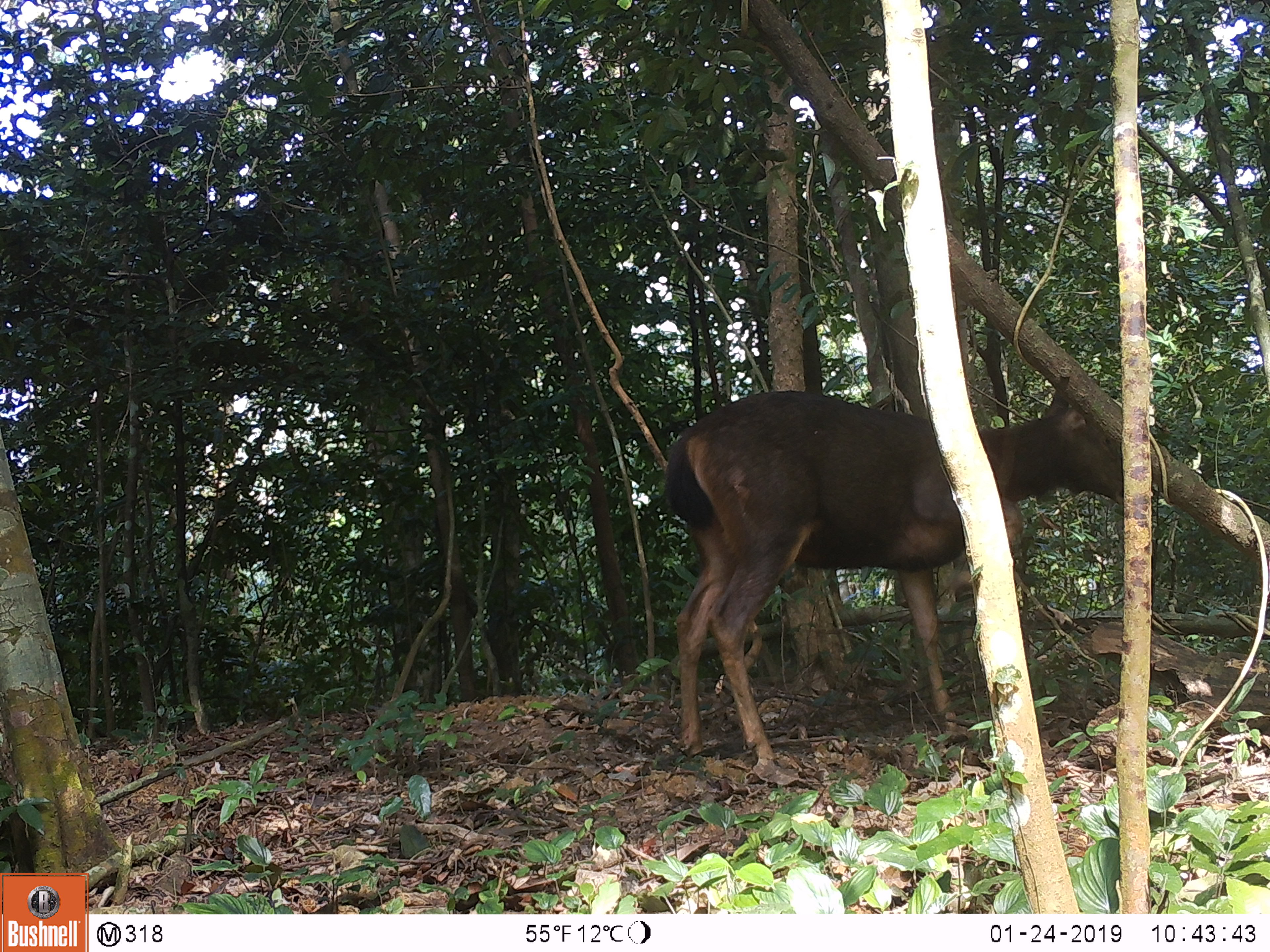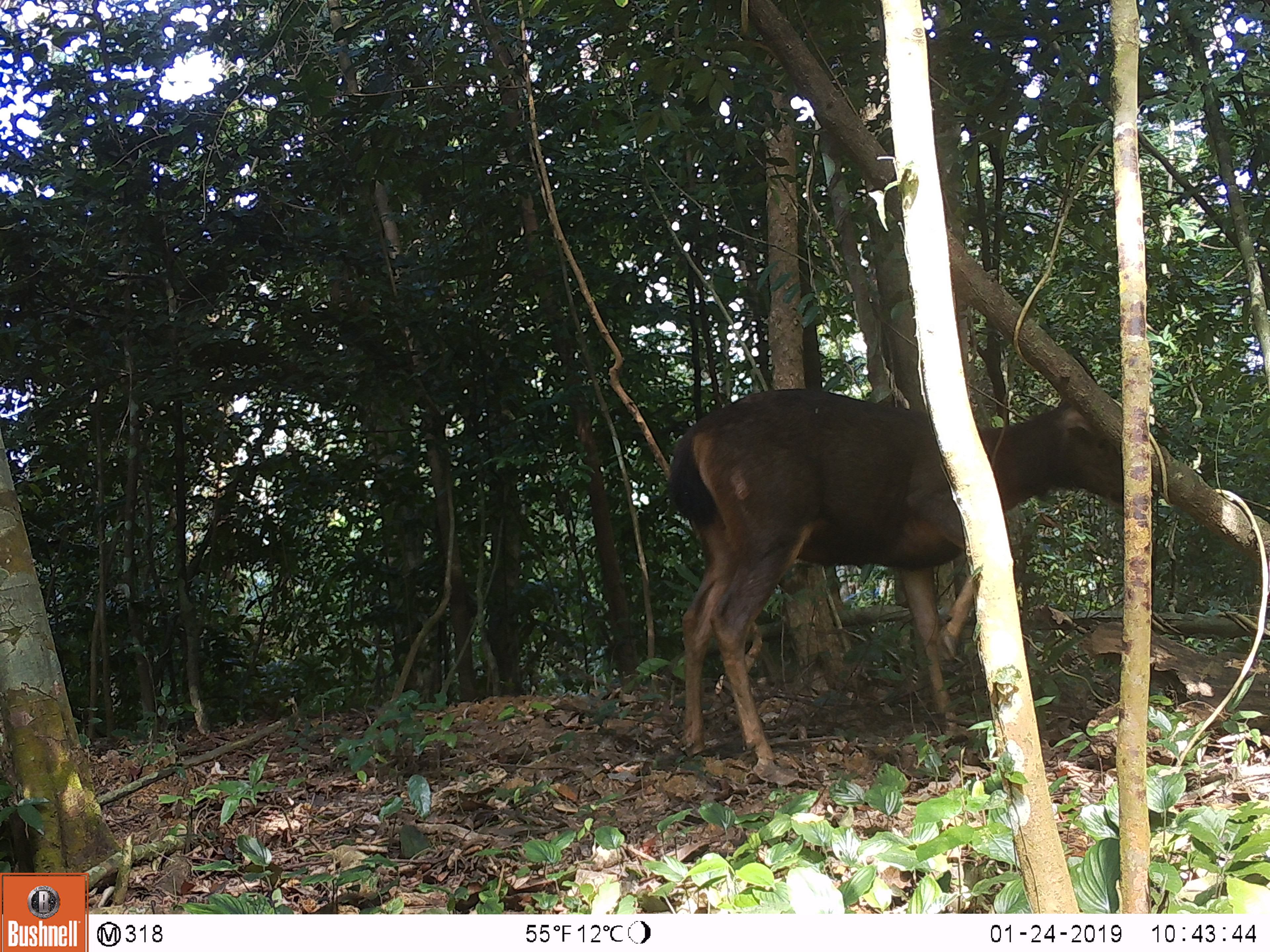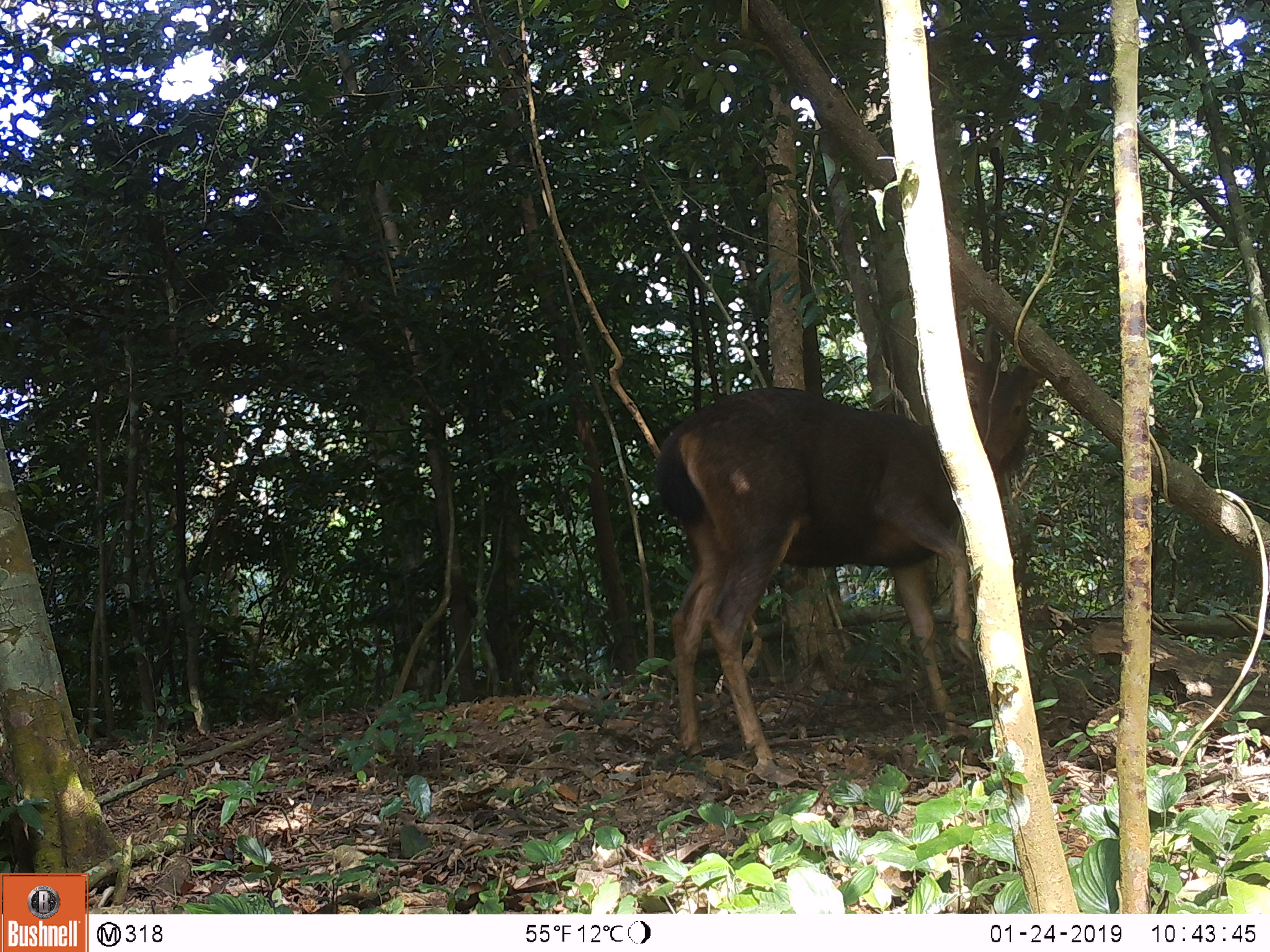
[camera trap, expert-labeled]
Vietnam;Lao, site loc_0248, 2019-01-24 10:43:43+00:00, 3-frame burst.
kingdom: Animalia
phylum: Chordata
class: Mammalia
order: Artiodactyla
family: Cervidae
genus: Rusa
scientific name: Rusa unicolor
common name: sambar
Sambar (Rusa unicolor). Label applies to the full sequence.